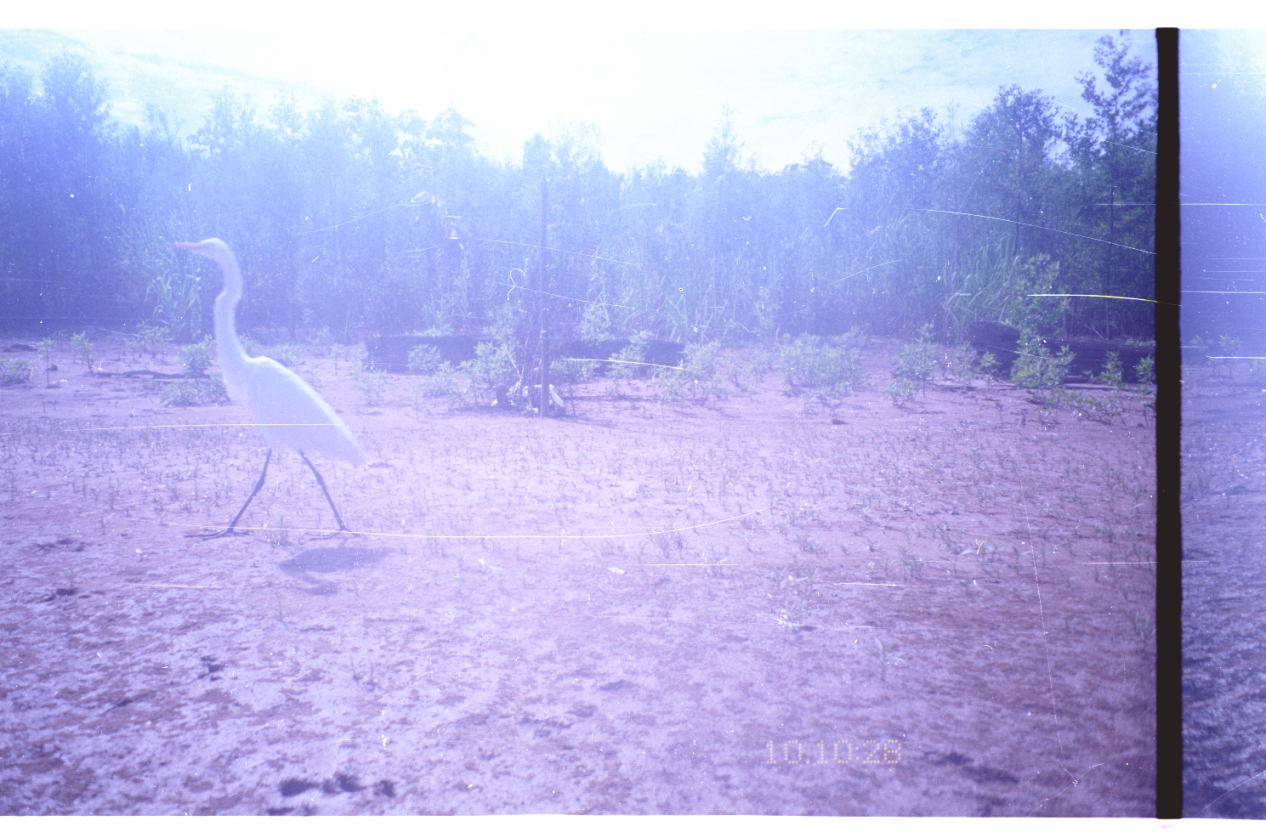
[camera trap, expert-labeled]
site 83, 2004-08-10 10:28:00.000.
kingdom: Animalia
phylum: Chordata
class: Aves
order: Pelecaniformes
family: Ardeidae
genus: Ardea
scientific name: Ardea alba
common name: great egret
Ardea alba (great egret).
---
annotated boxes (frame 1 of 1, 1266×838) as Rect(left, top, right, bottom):
ardea alba: Rect(171, 235, 368, 541)